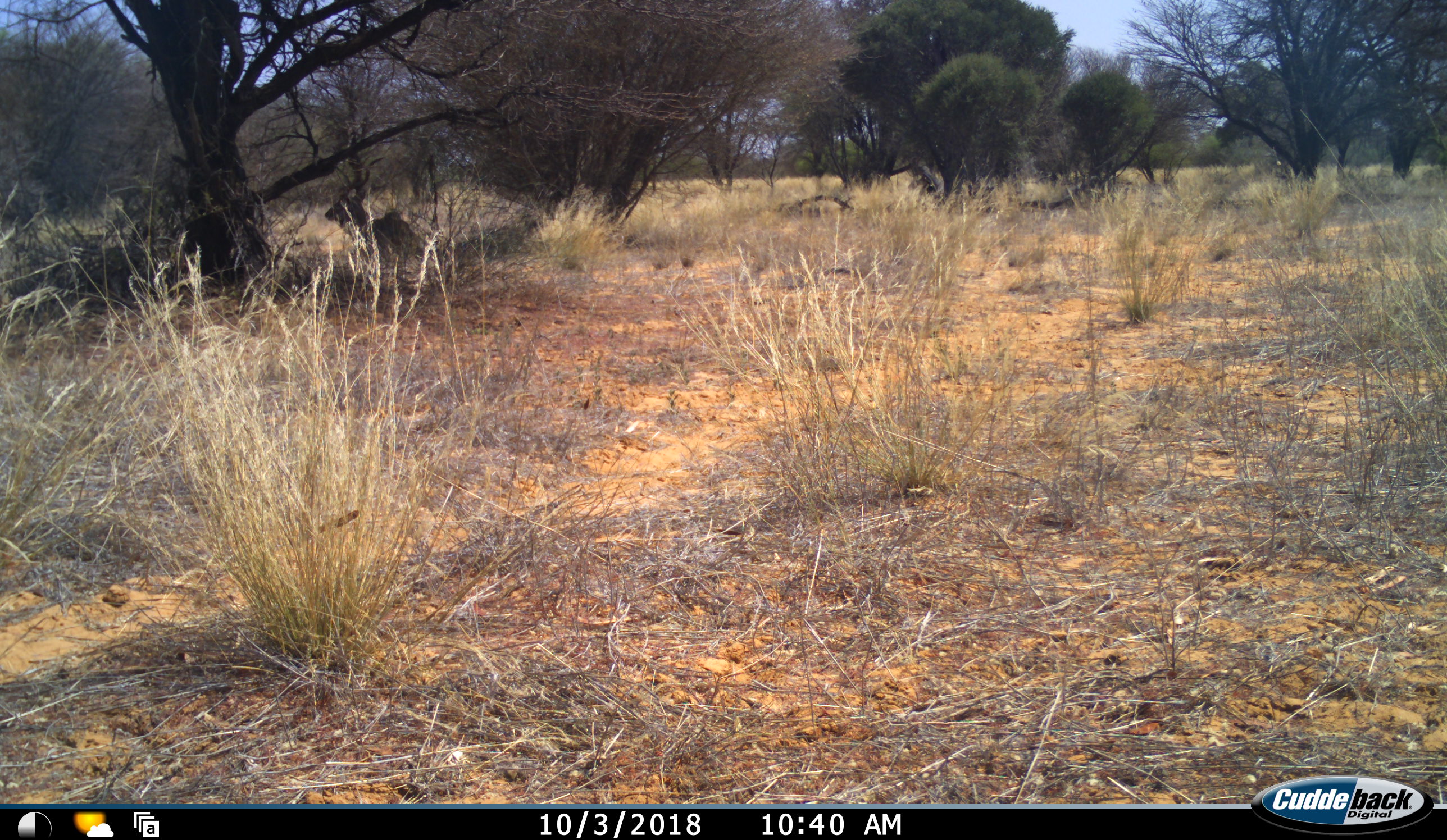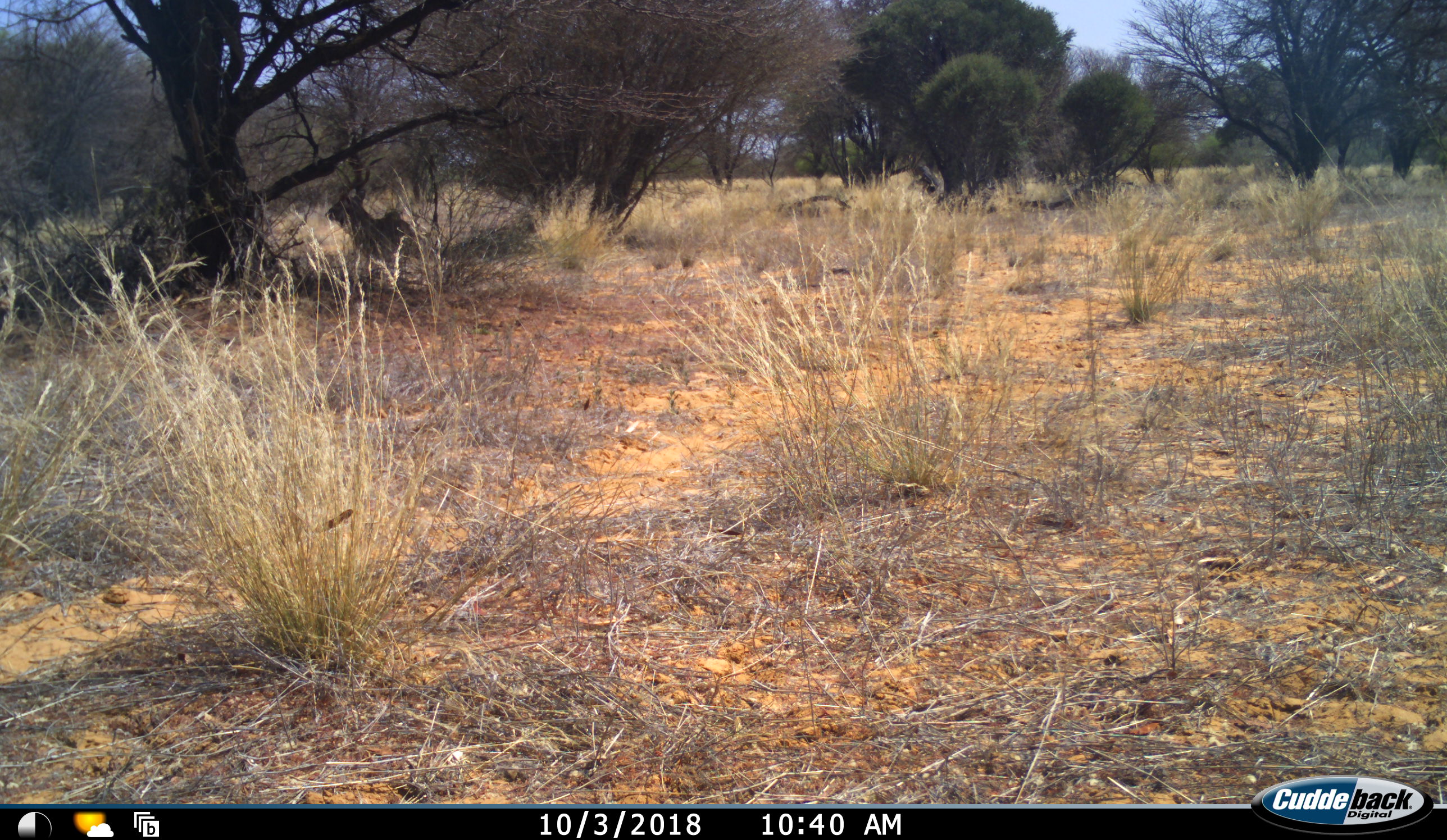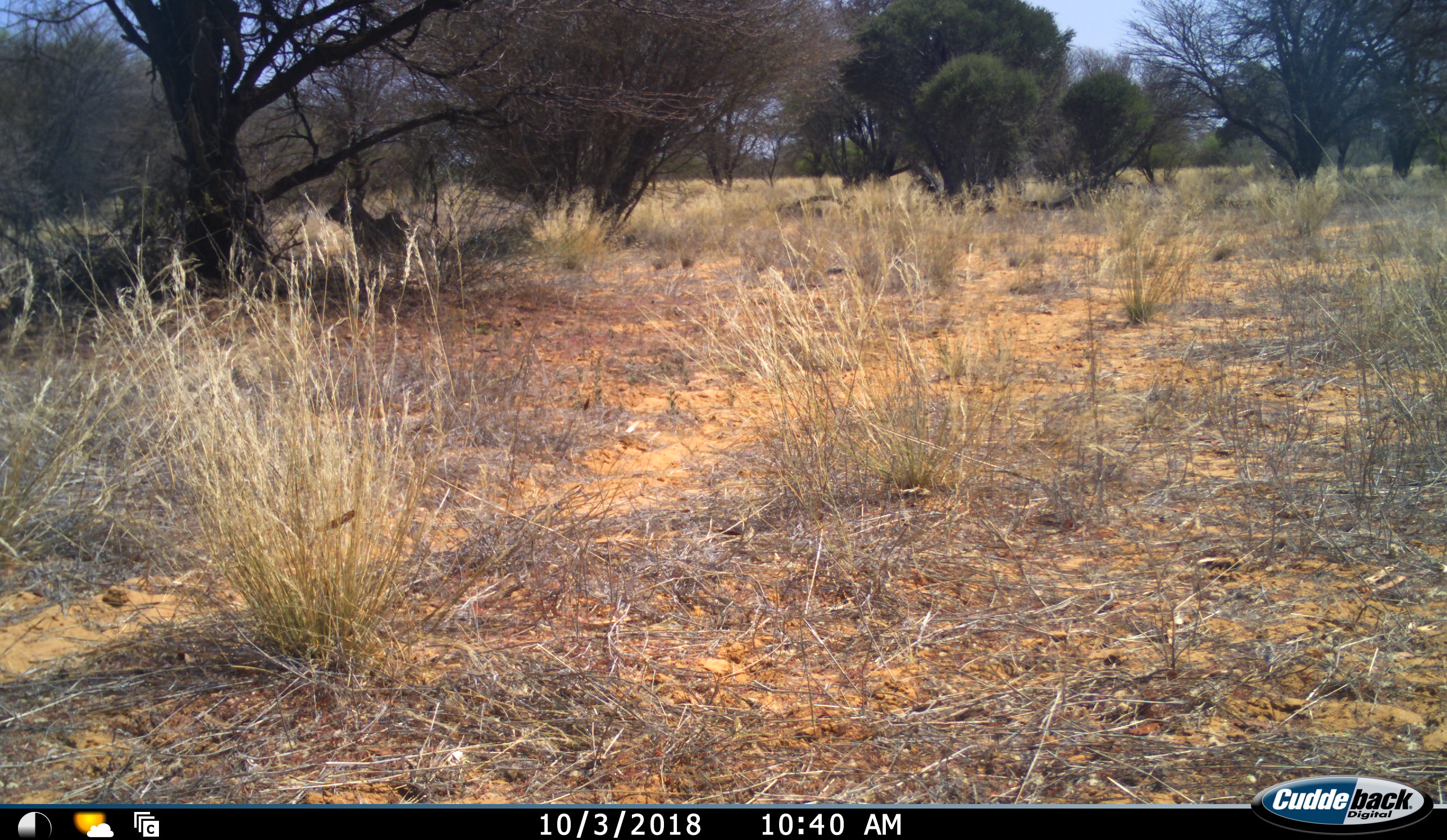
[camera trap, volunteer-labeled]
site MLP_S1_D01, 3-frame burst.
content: unidentified animal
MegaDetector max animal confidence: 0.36